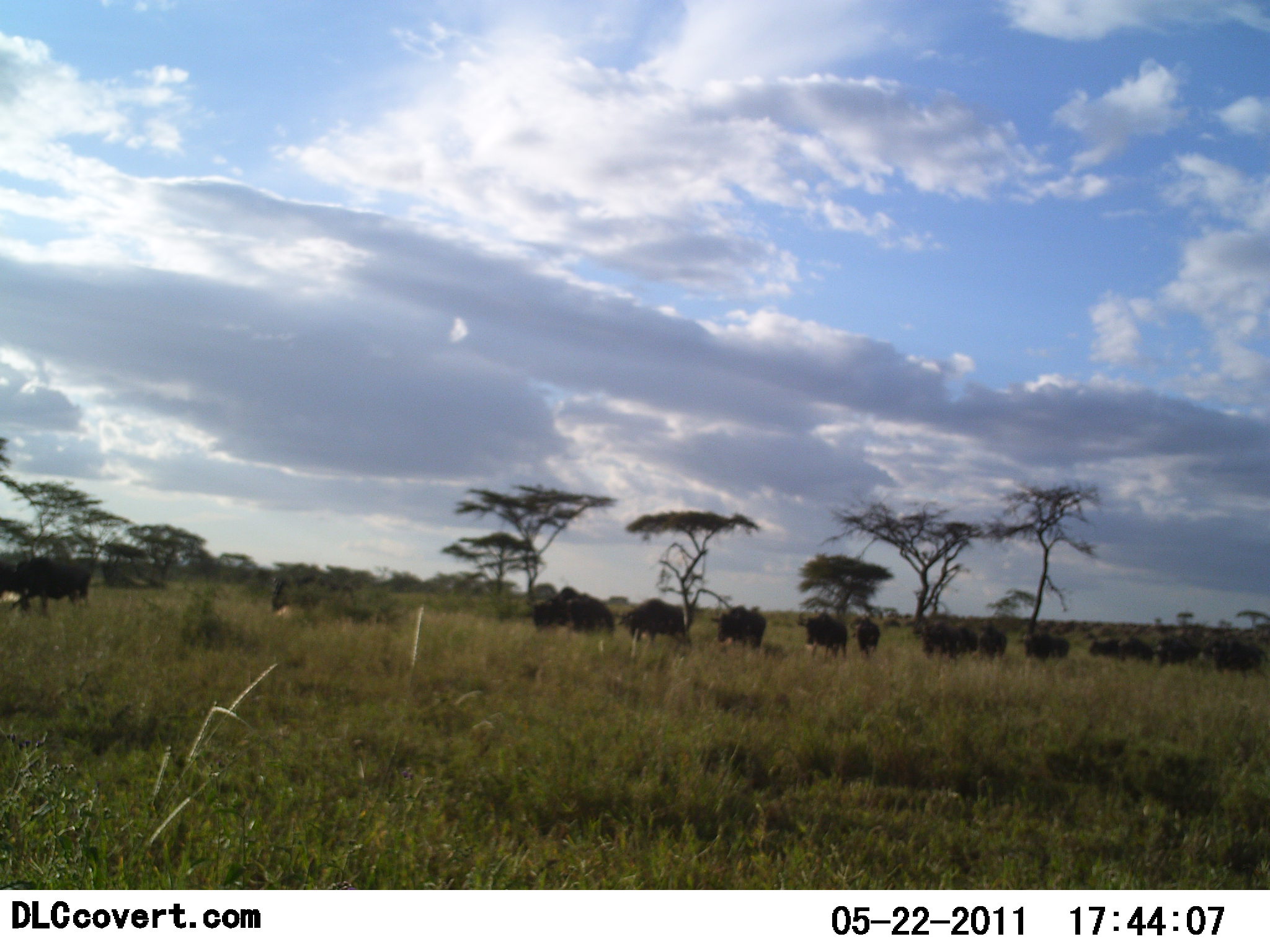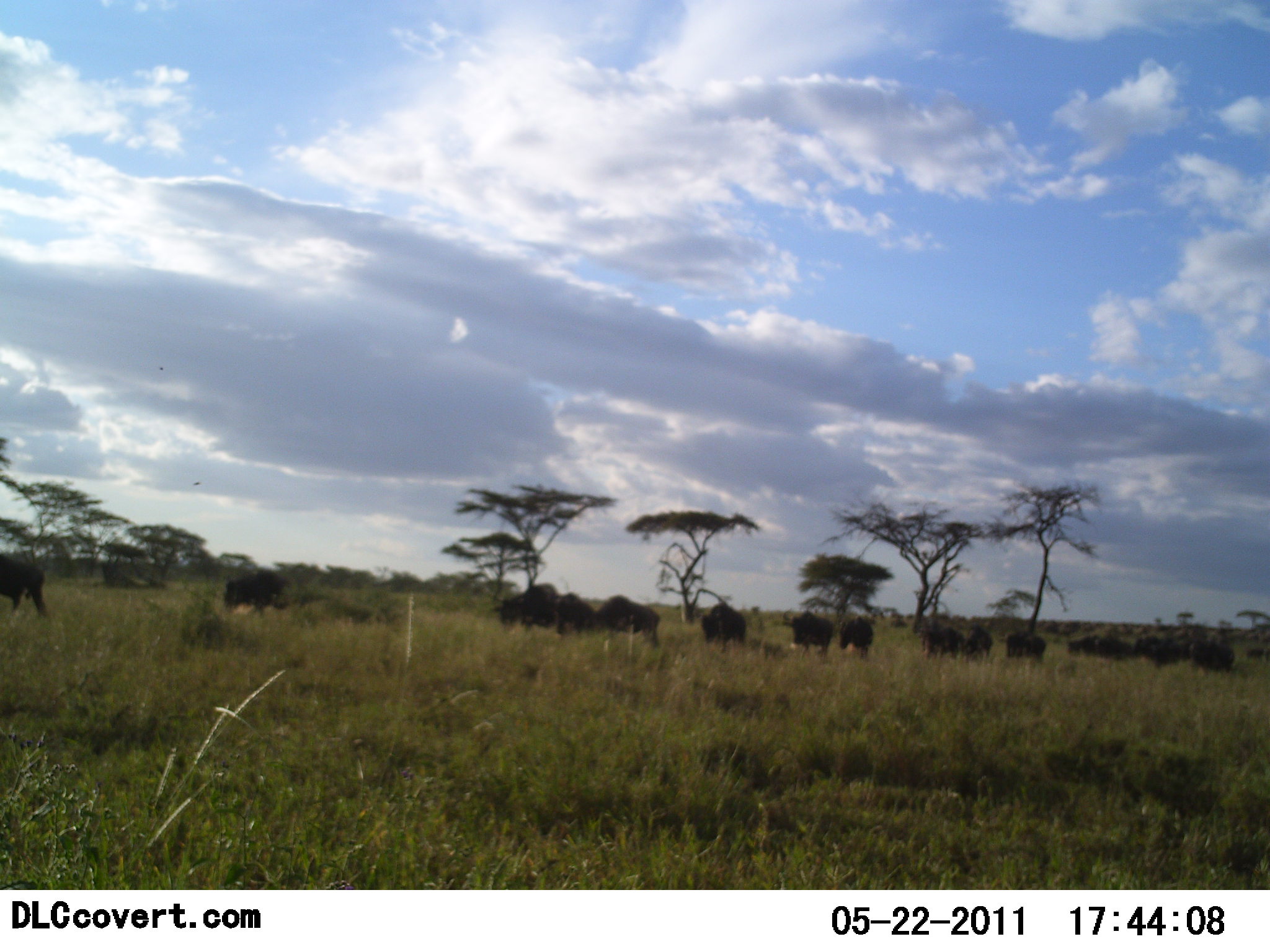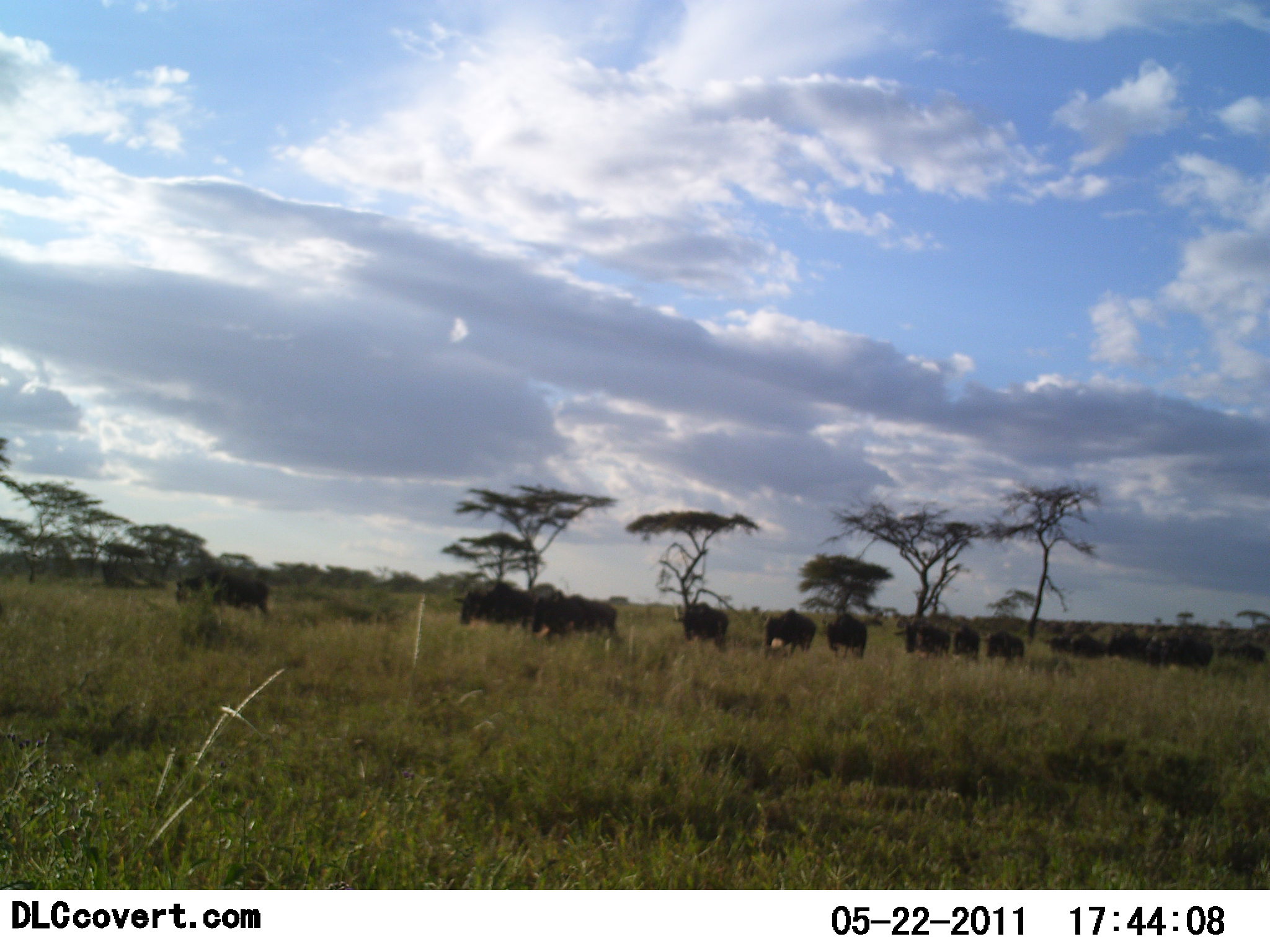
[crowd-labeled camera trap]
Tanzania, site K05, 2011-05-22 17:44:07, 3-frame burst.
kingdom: Animalia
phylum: Chordata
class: Mammalia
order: Artiodactyla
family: Bovidae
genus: Connochaetes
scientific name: Connochaetes taurinus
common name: blue wildebeest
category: wildebeest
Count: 11-50.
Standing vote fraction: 0%.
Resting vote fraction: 0%.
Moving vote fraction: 83%.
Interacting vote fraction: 0%.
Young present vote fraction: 0%.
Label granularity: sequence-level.